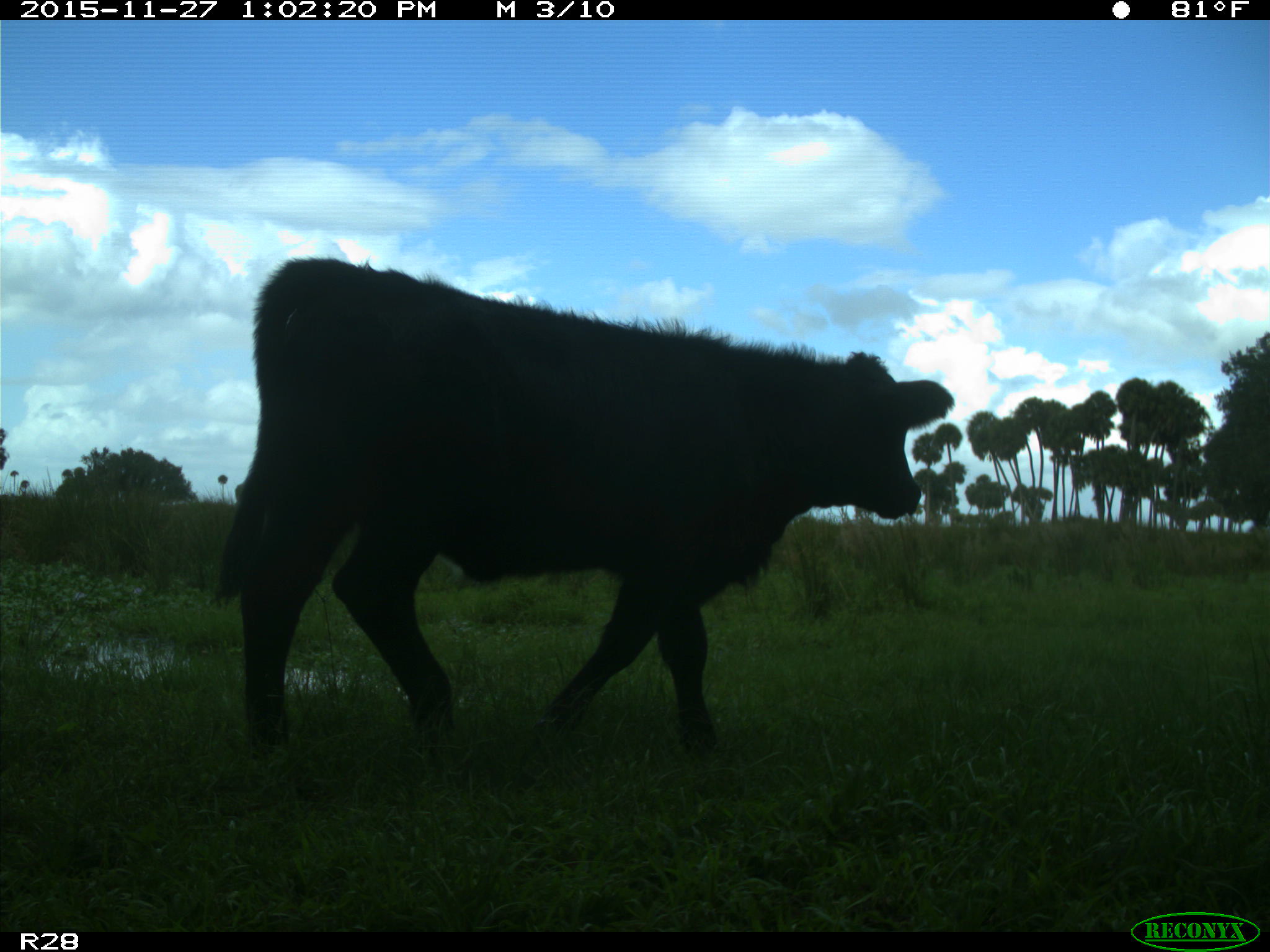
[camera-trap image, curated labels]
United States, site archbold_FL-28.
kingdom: Animalia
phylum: Chordata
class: Mammalia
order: Artiodactyla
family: Bovidae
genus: Bos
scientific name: Bos taurus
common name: domestic cow